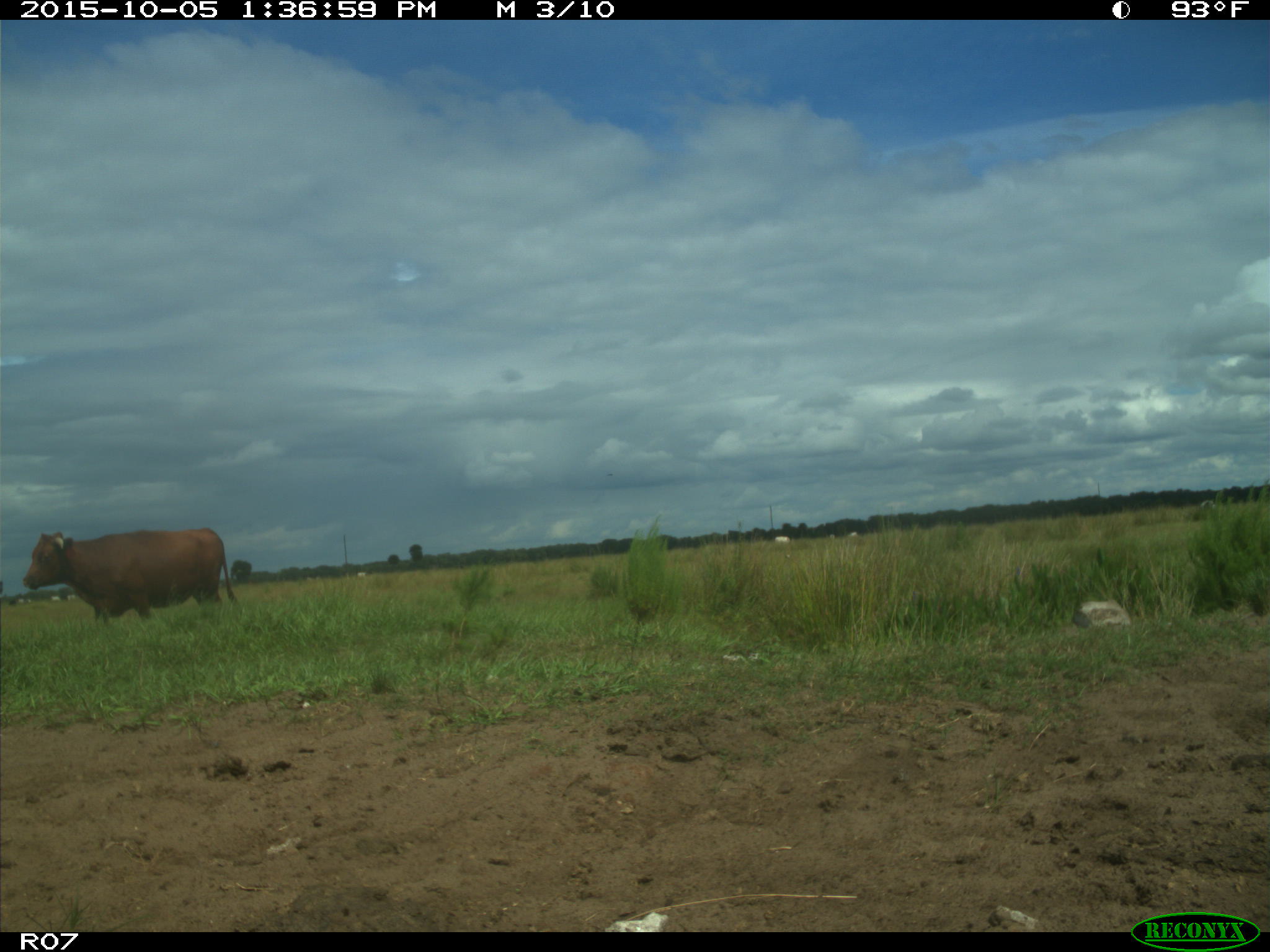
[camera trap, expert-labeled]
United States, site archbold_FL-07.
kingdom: Animalia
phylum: Chordata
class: Mammalia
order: Artiodactyla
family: Bovidae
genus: Bos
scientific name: Bos taurus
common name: domestic cow